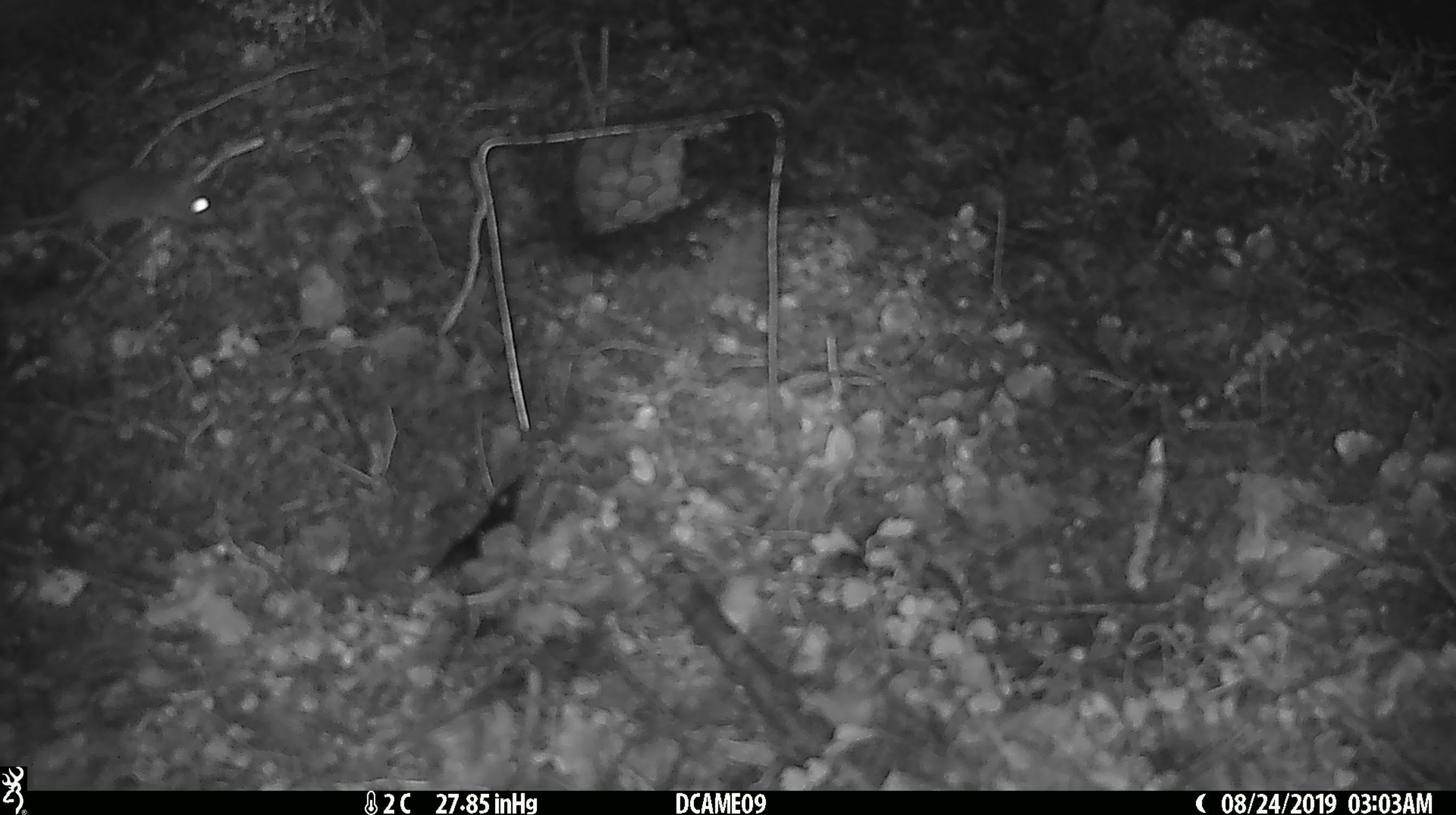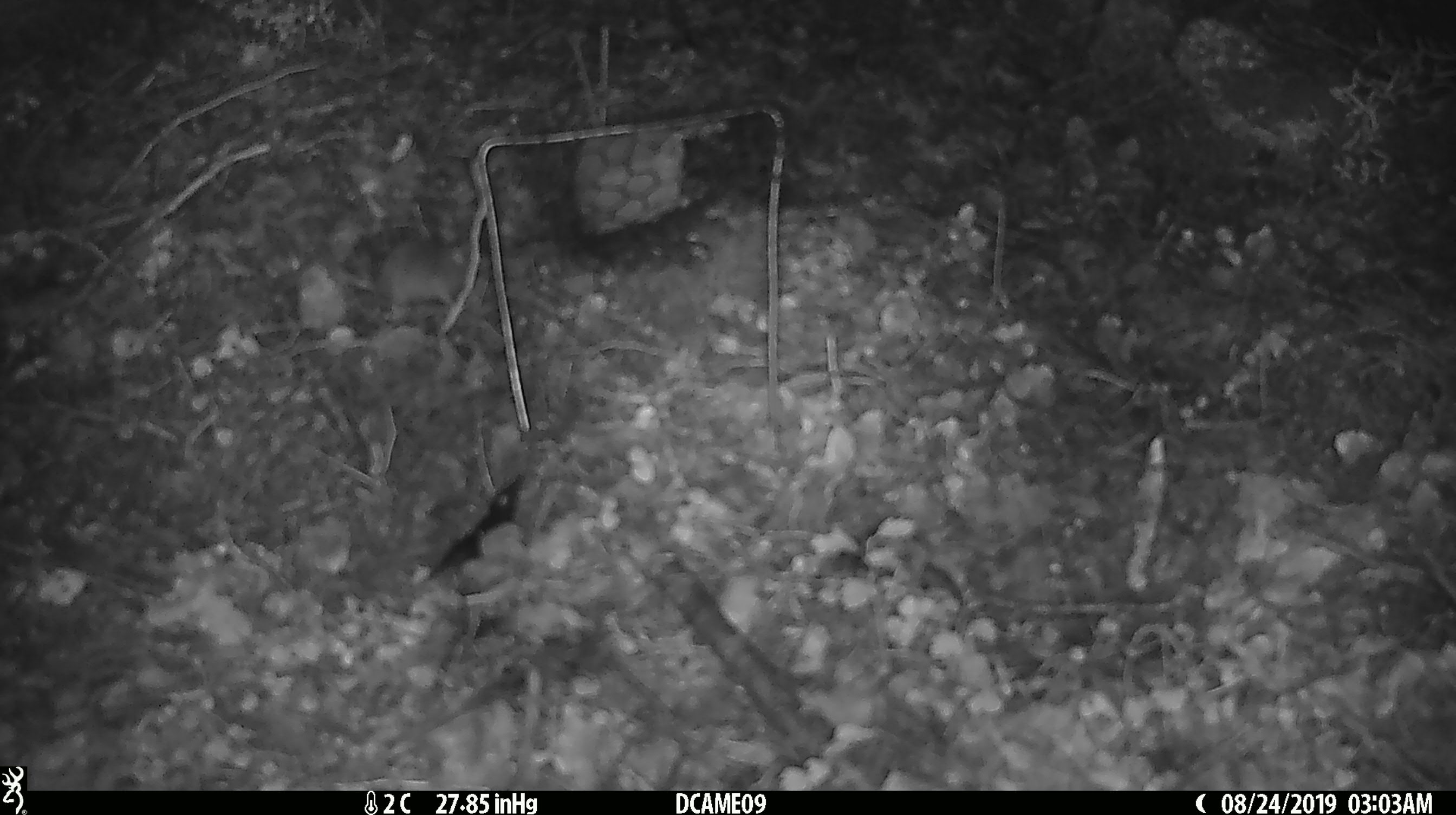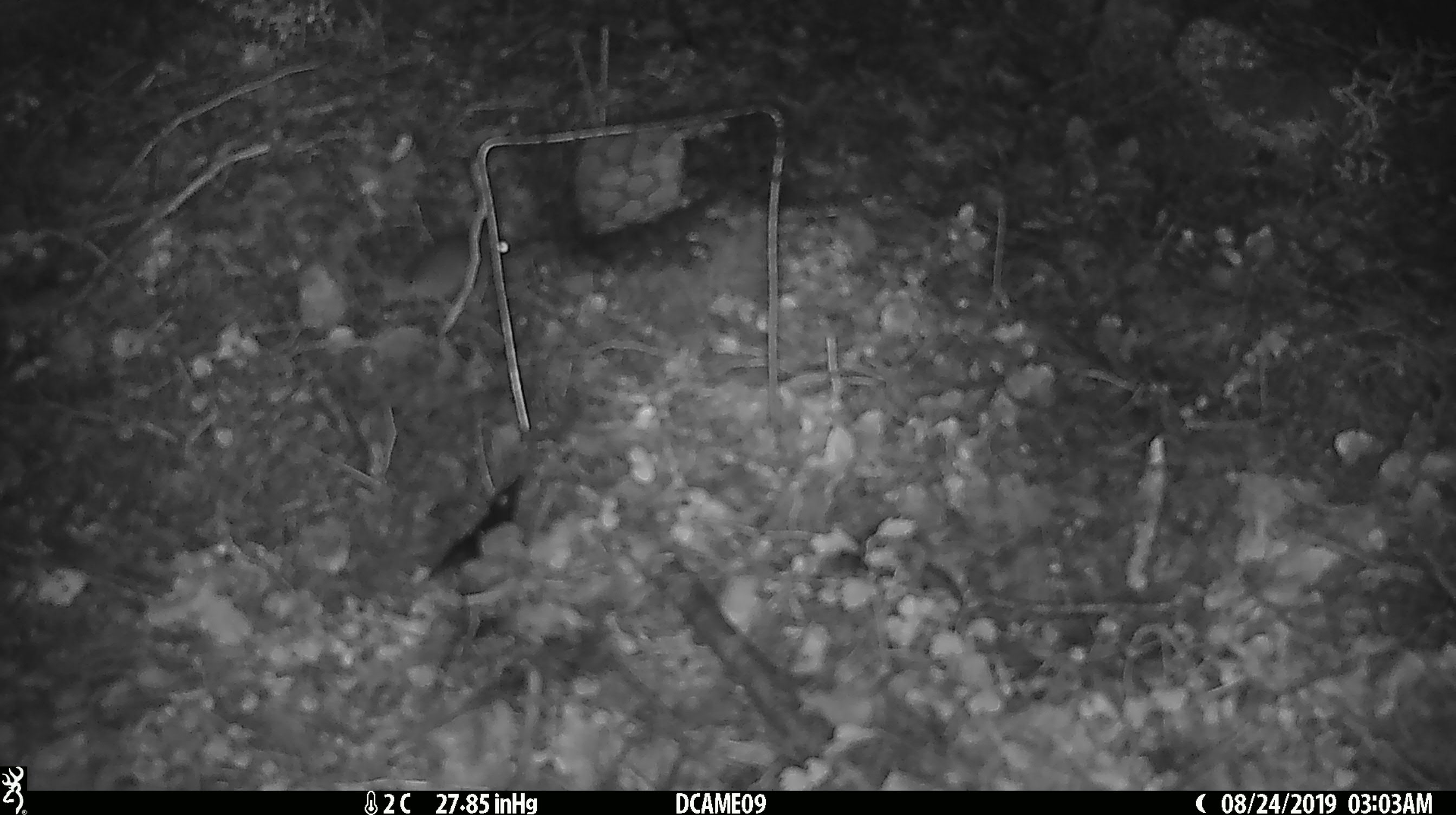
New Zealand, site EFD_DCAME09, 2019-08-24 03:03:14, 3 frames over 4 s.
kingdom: Animalia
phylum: Chordata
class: Mammalia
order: Rodentia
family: Muridae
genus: Mus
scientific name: Mus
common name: mouse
Mouse (Mus).